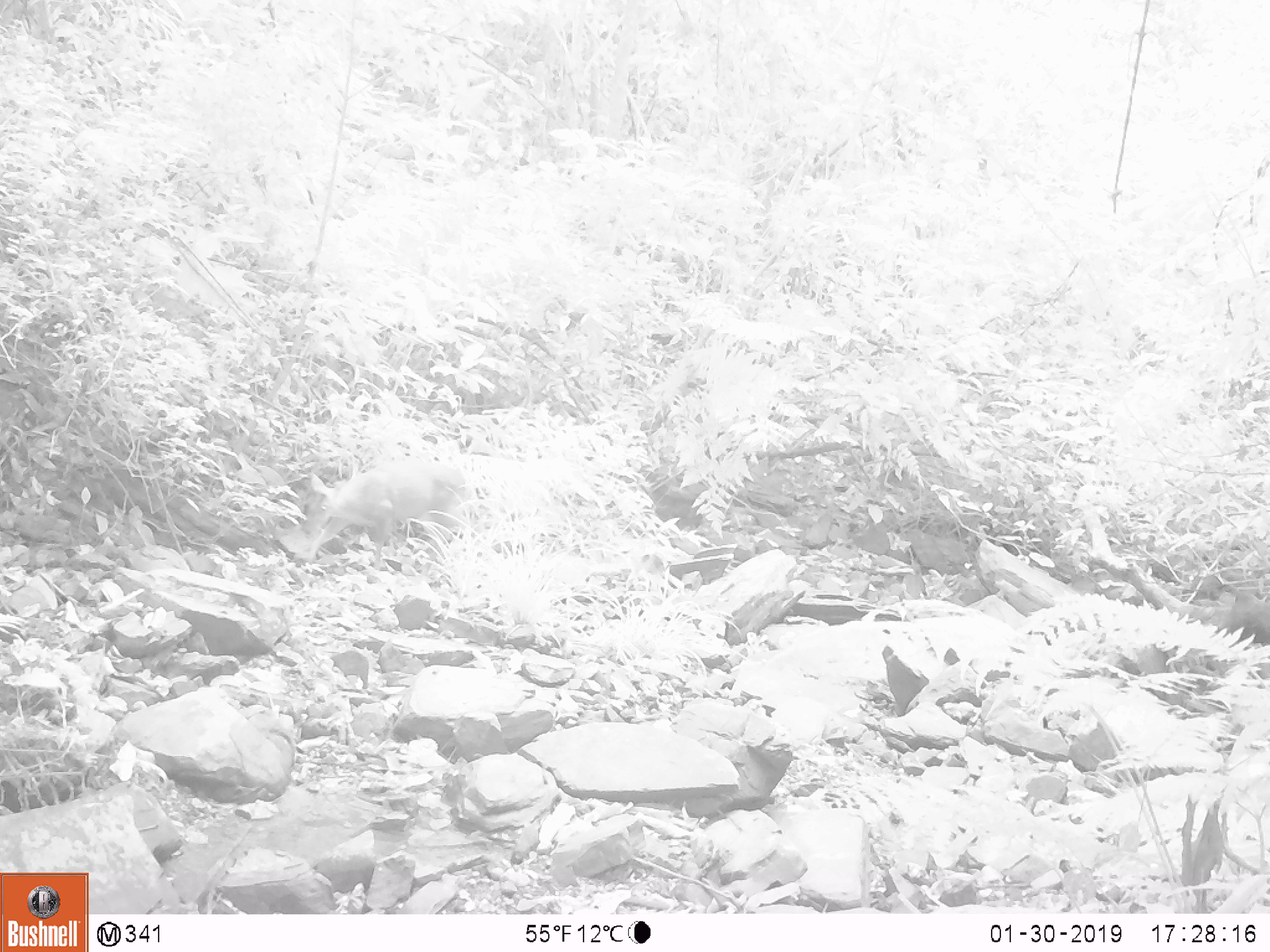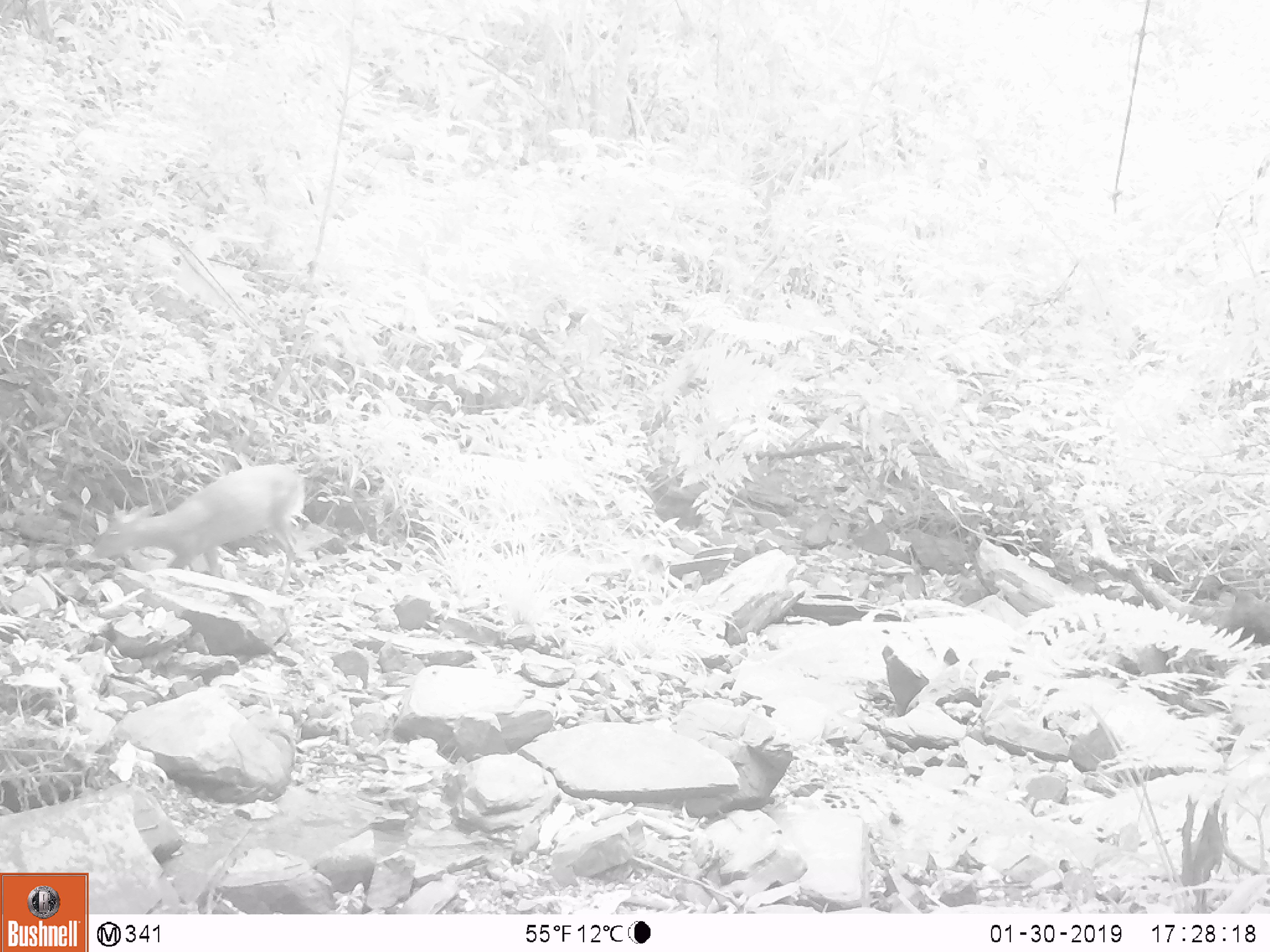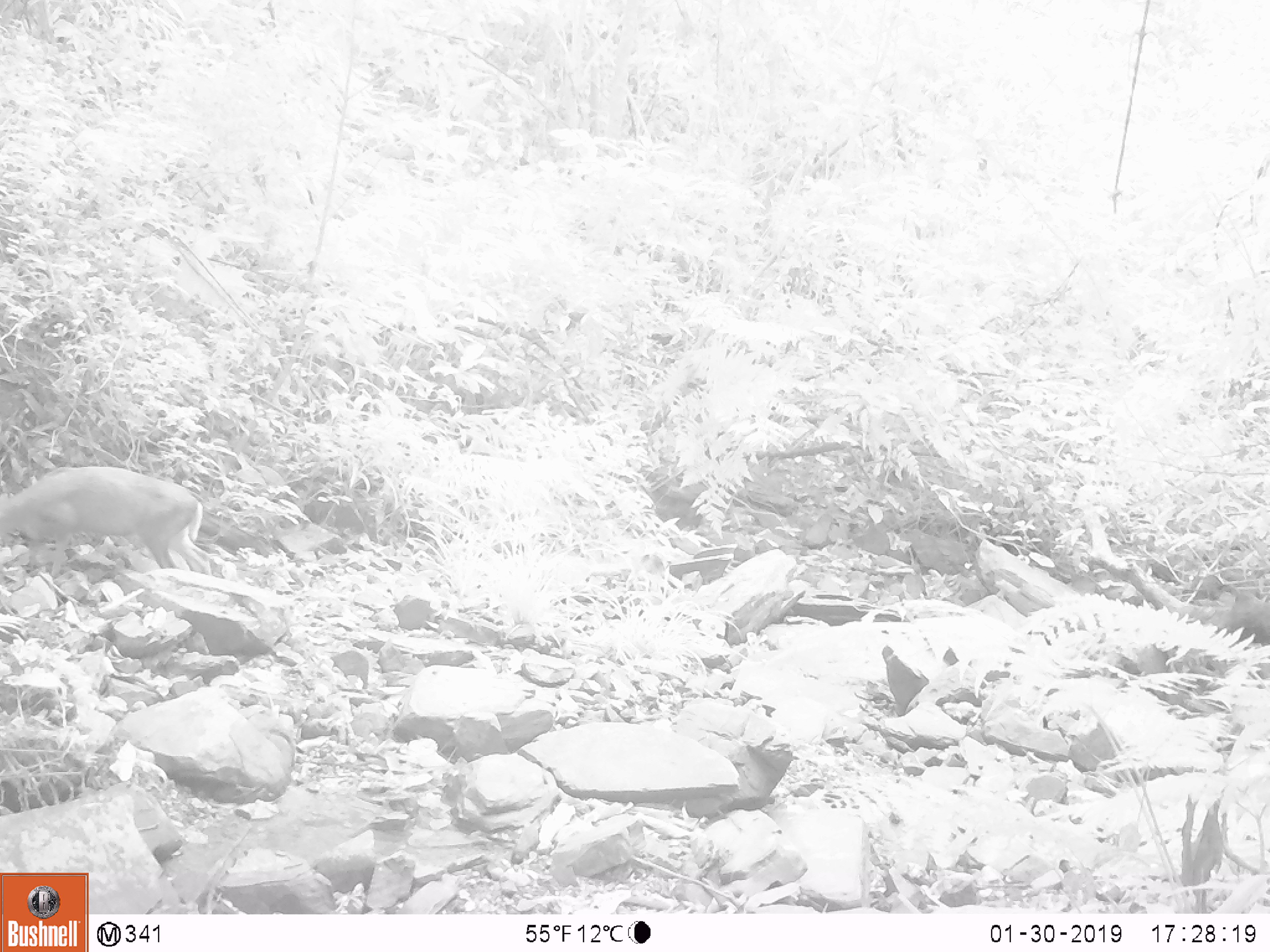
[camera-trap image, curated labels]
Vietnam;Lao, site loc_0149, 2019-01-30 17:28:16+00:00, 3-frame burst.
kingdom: Animalia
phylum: Chordata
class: Mammalia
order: Artiodactyla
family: Cervidae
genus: Muntiacus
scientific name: Muntiacus rooseveltorum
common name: roosevelt's muntjac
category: roosevelts muntjac group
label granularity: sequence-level